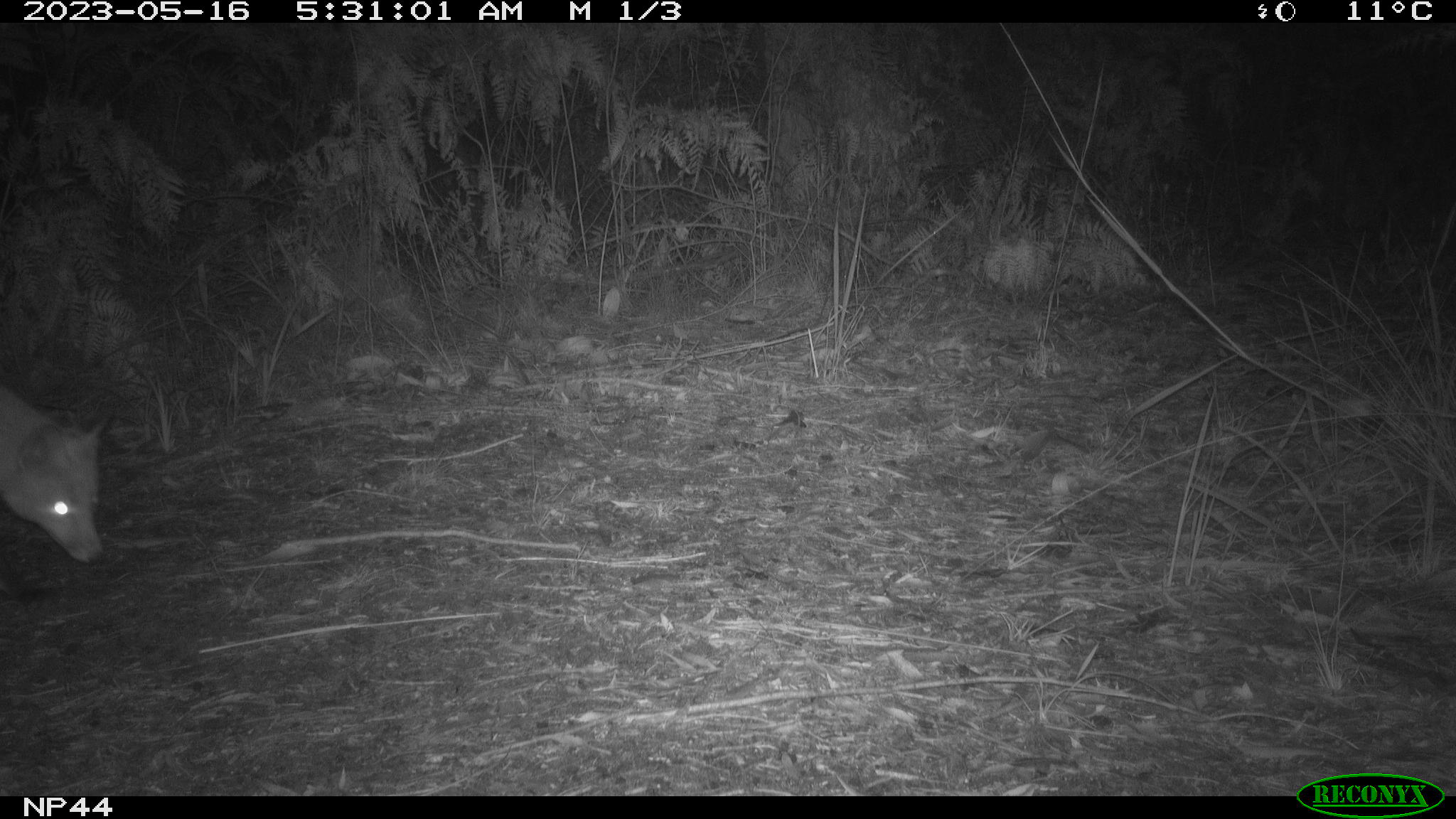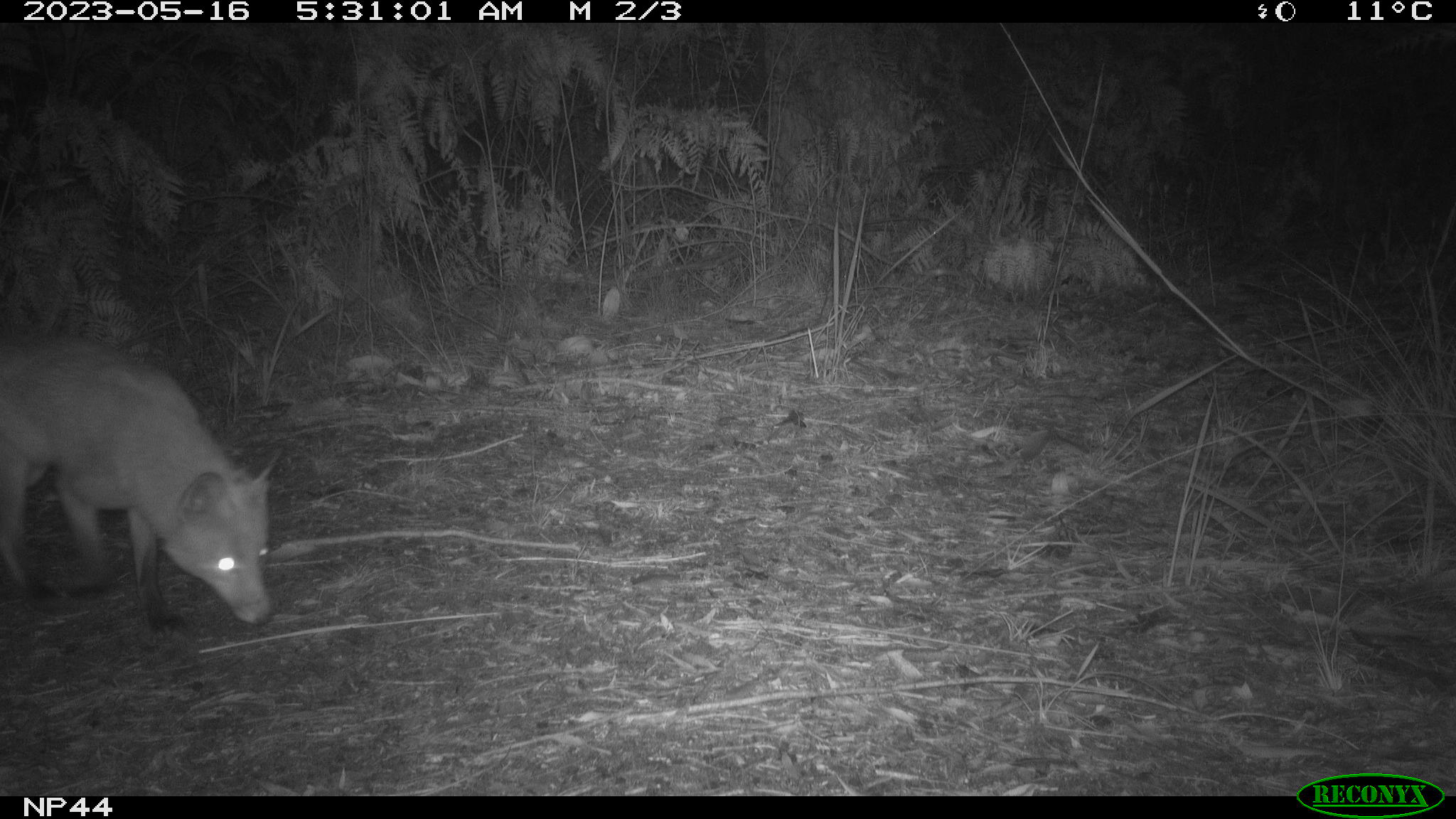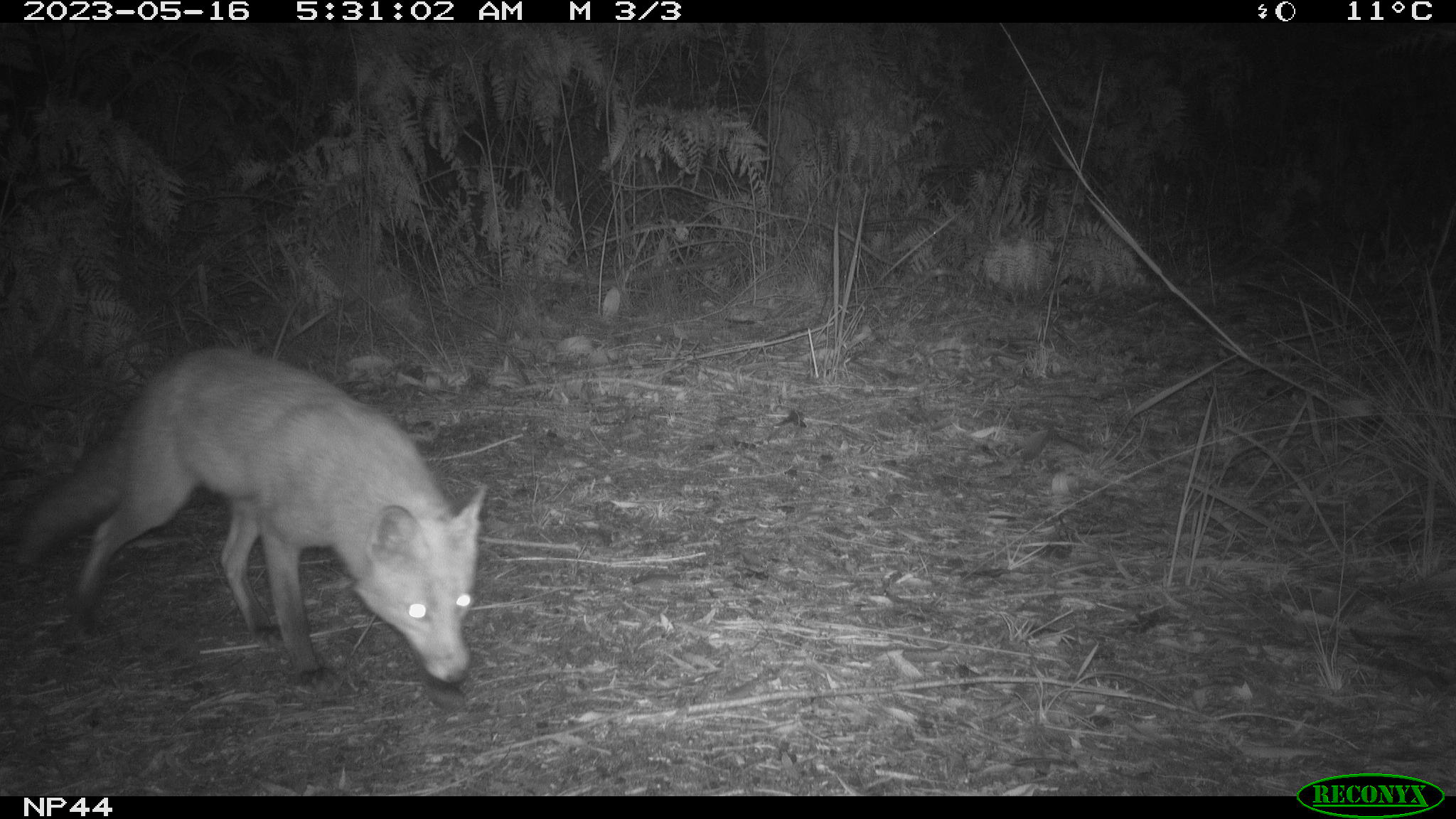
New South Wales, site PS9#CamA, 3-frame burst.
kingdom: Animalia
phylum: Chordata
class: Mammalia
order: Carnivora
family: Canidae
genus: Vulpes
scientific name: Vulpes vulpes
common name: red fox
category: fox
Fox (red fox) (Vulpes vulpes).